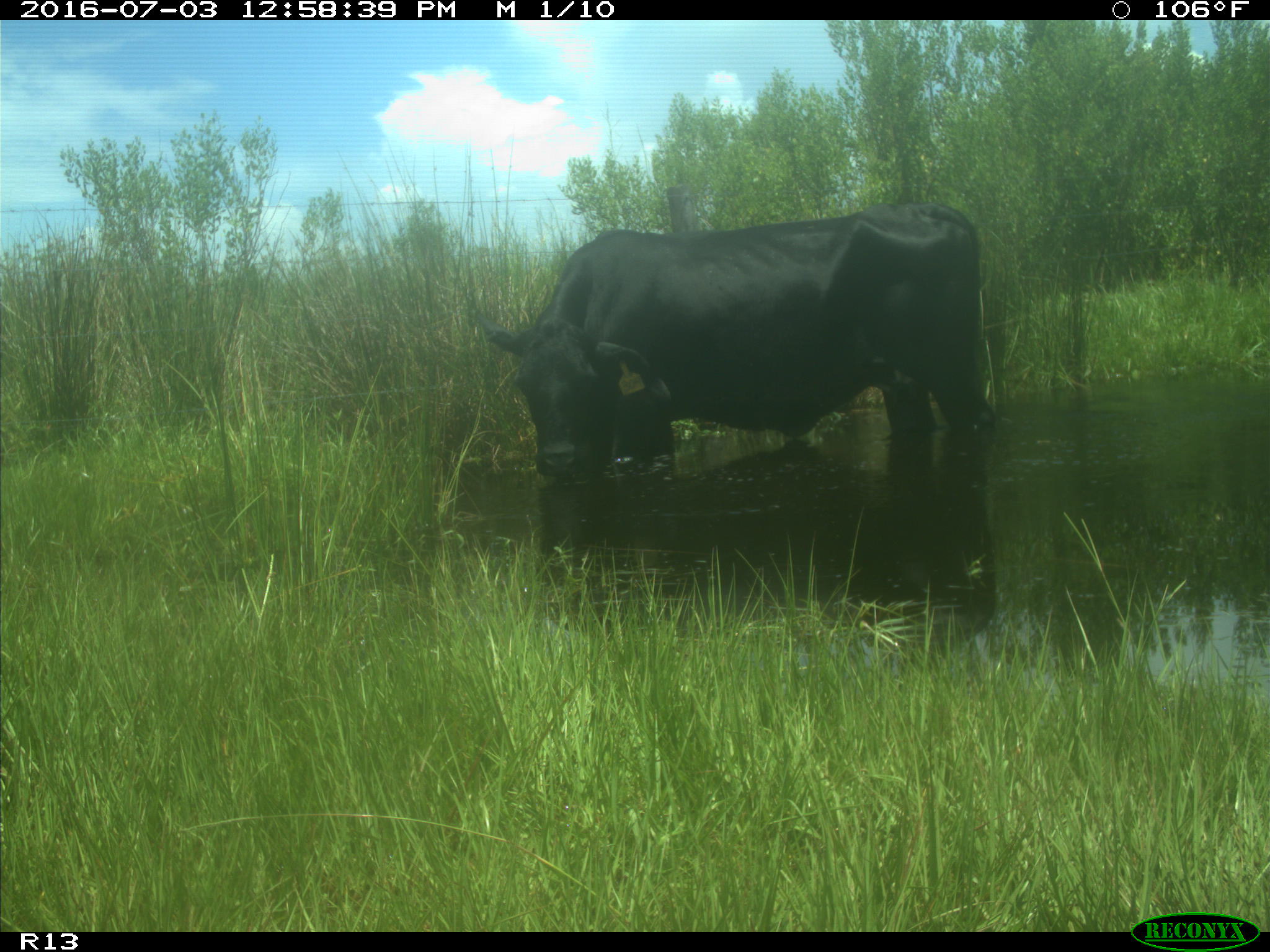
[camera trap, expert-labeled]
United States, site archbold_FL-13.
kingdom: Animalia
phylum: Chordata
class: Mammalia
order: Artiodactyla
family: Bovidae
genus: Bos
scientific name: Bos taurus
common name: domestic cow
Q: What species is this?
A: Bos taurus (domestic cow).